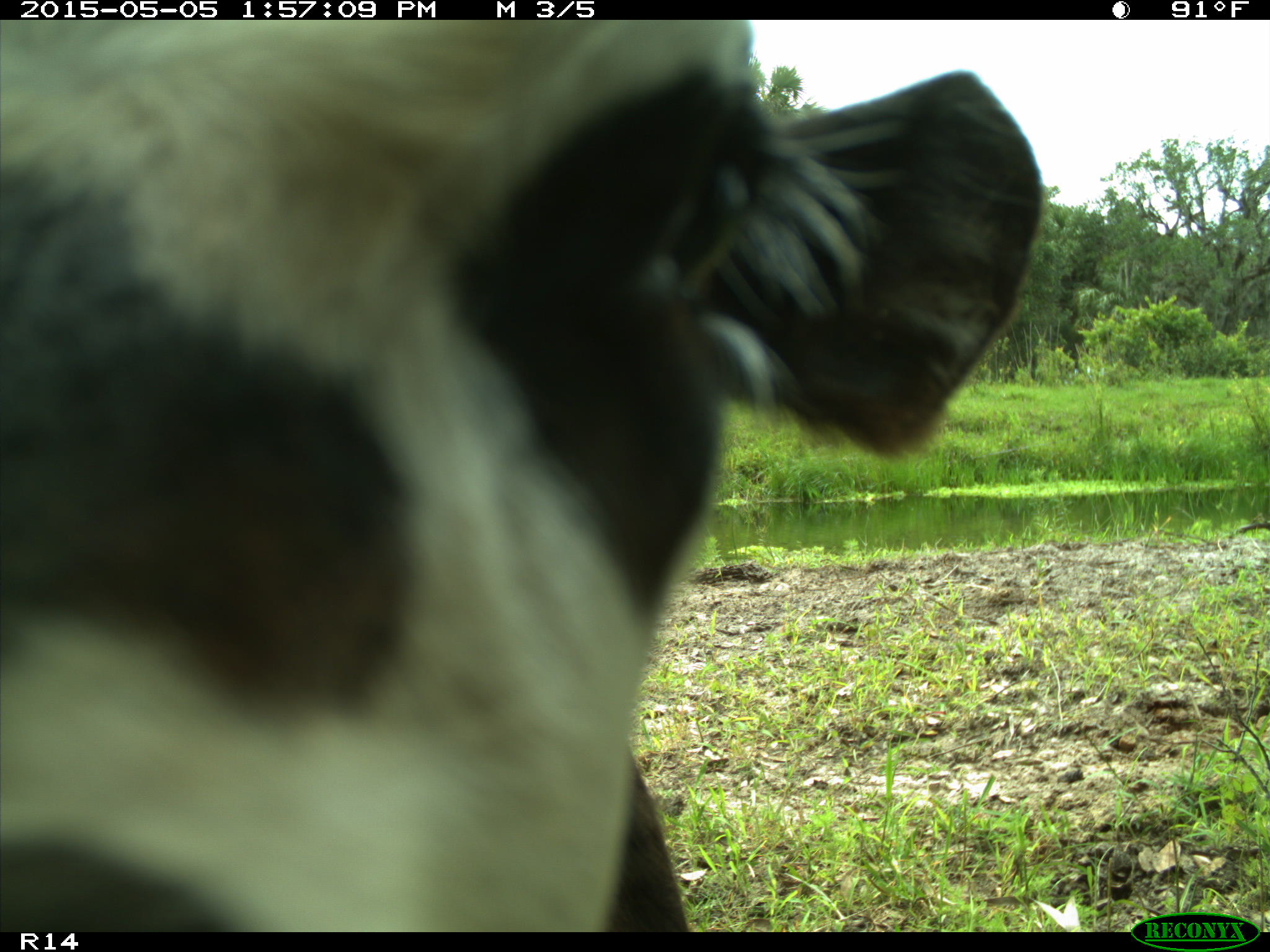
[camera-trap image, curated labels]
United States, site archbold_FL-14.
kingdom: Animalia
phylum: Chordata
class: Mammalia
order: Artiodactyla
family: Bovidae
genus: Bos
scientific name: Bos taurus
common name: domestic cow